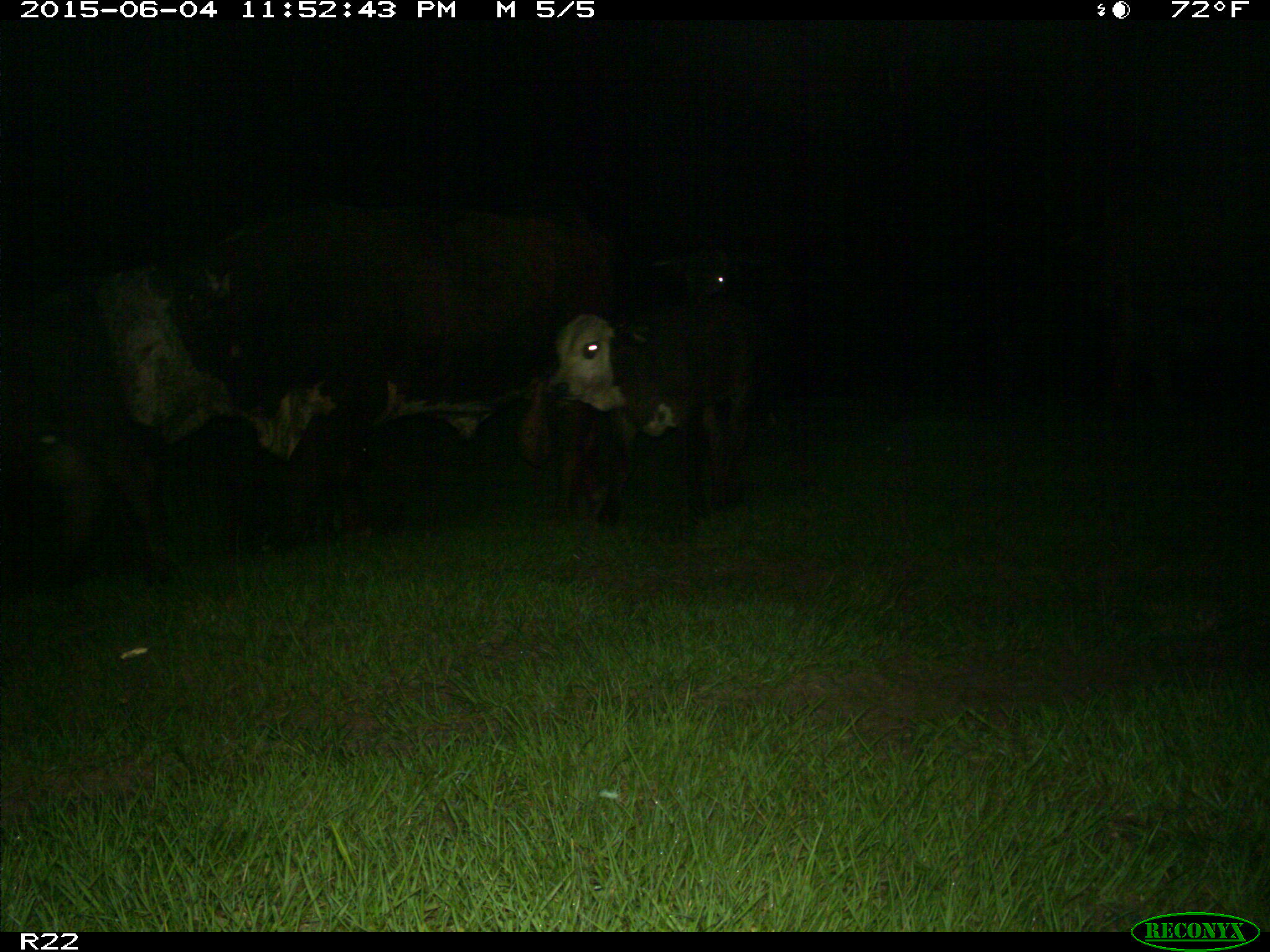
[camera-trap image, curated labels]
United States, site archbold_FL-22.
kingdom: Animalia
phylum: Chordata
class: Mammalia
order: Artiodactyla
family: Bovidae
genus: Bos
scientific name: Bos taurus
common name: domestic cow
Bos taurus (domestic cow).